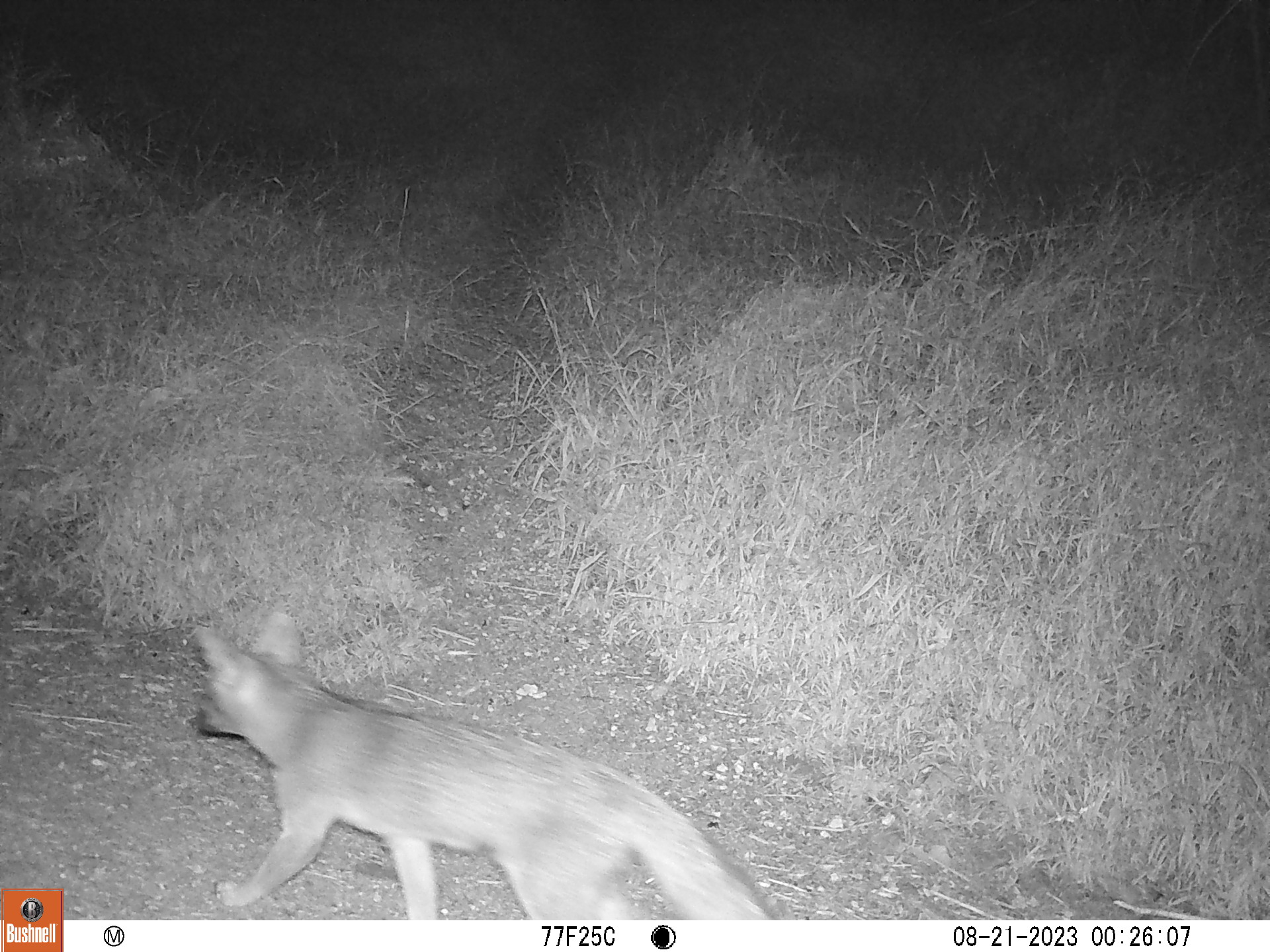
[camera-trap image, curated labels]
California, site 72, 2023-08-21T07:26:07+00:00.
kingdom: Animalia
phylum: Chordata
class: Mammalia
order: Carnivora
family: Canidae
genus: Urocyon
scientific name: Urocyon cinereoargenteus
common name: gray fox